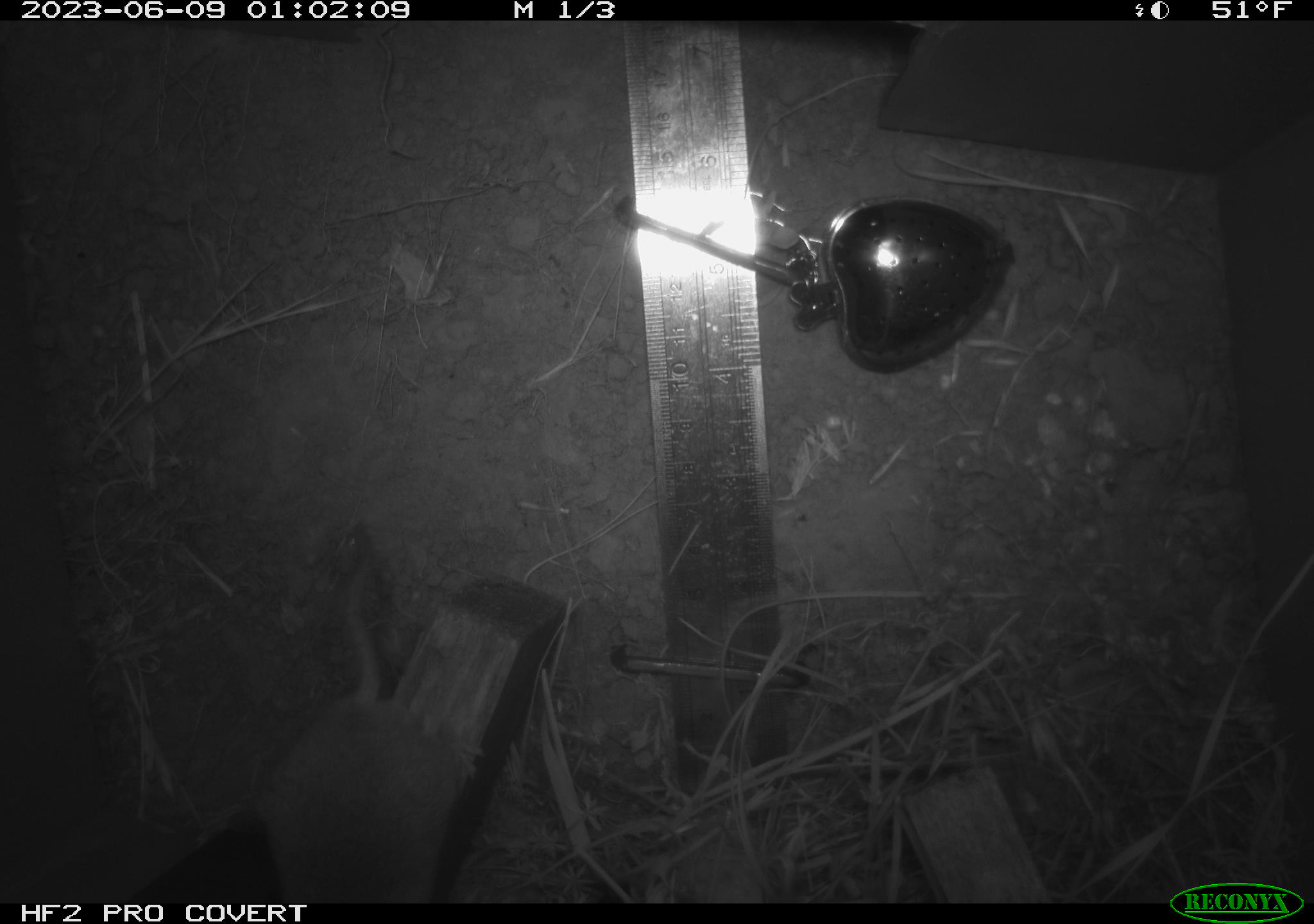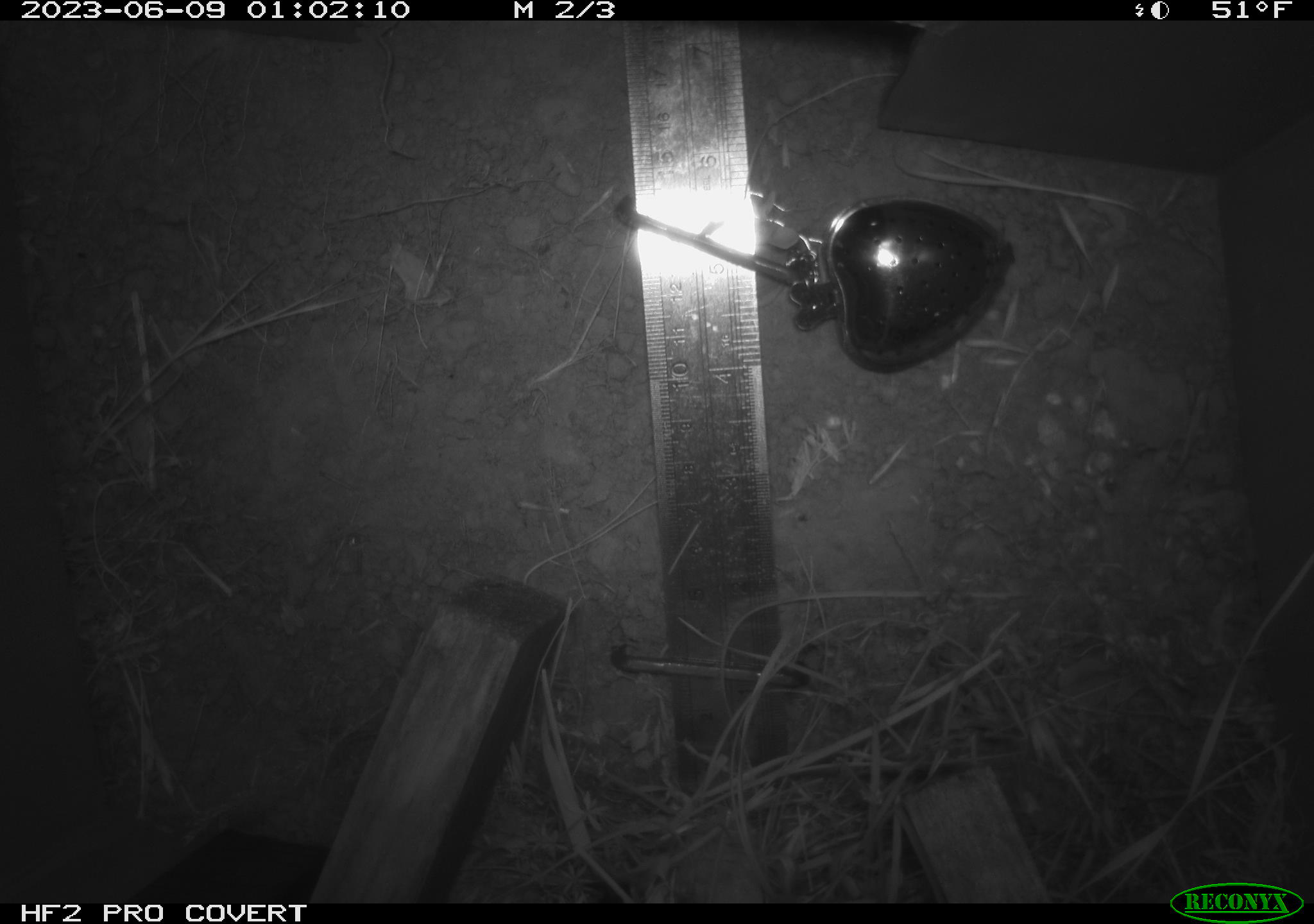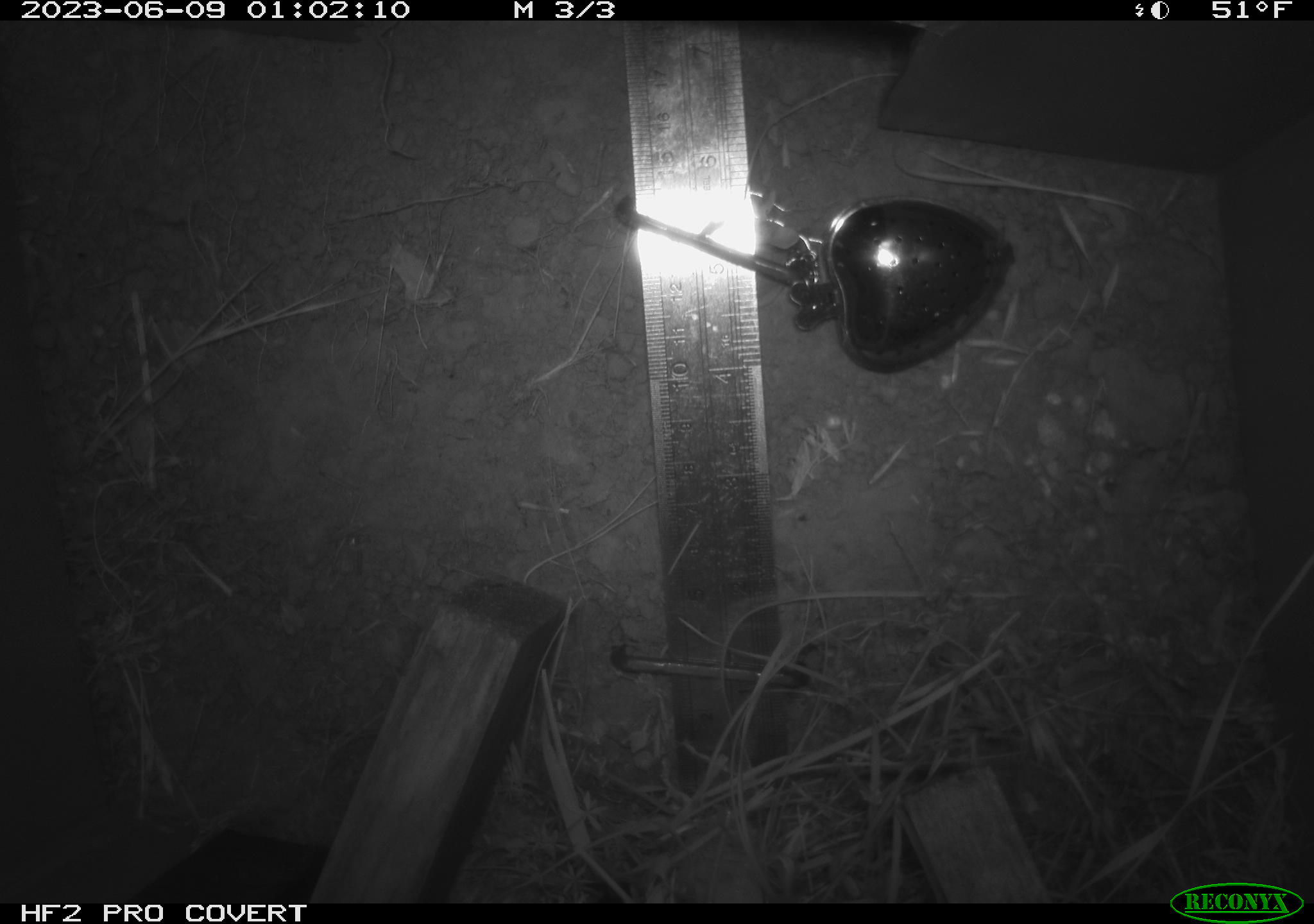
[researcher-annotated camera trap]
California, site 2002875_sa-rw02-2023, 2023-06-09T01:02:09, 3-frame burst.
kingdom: Animalia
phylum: Chordata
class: Mammalia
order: Rodentia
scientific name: Rodentia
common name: mouse species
Mouse species (Rodentia).